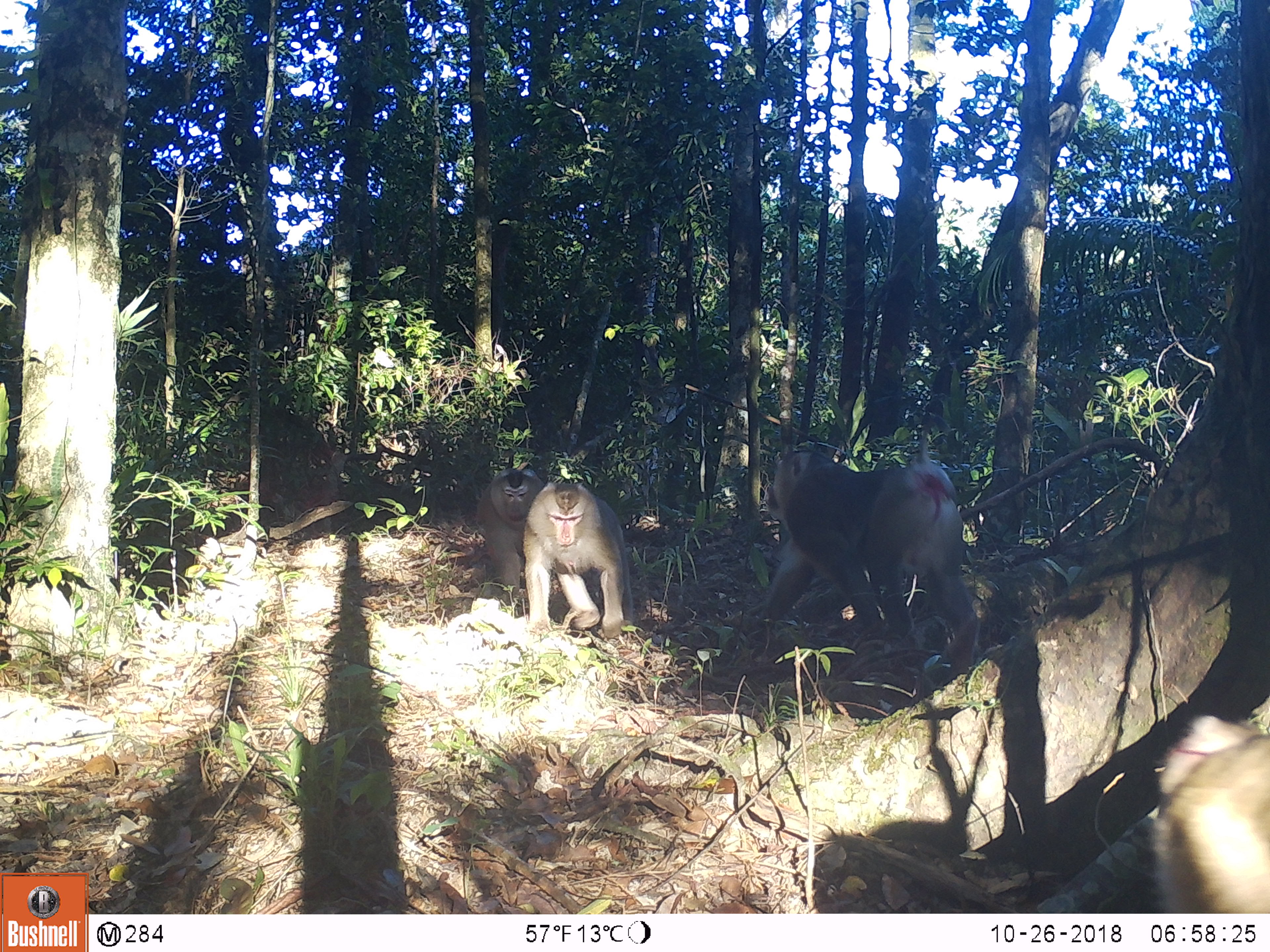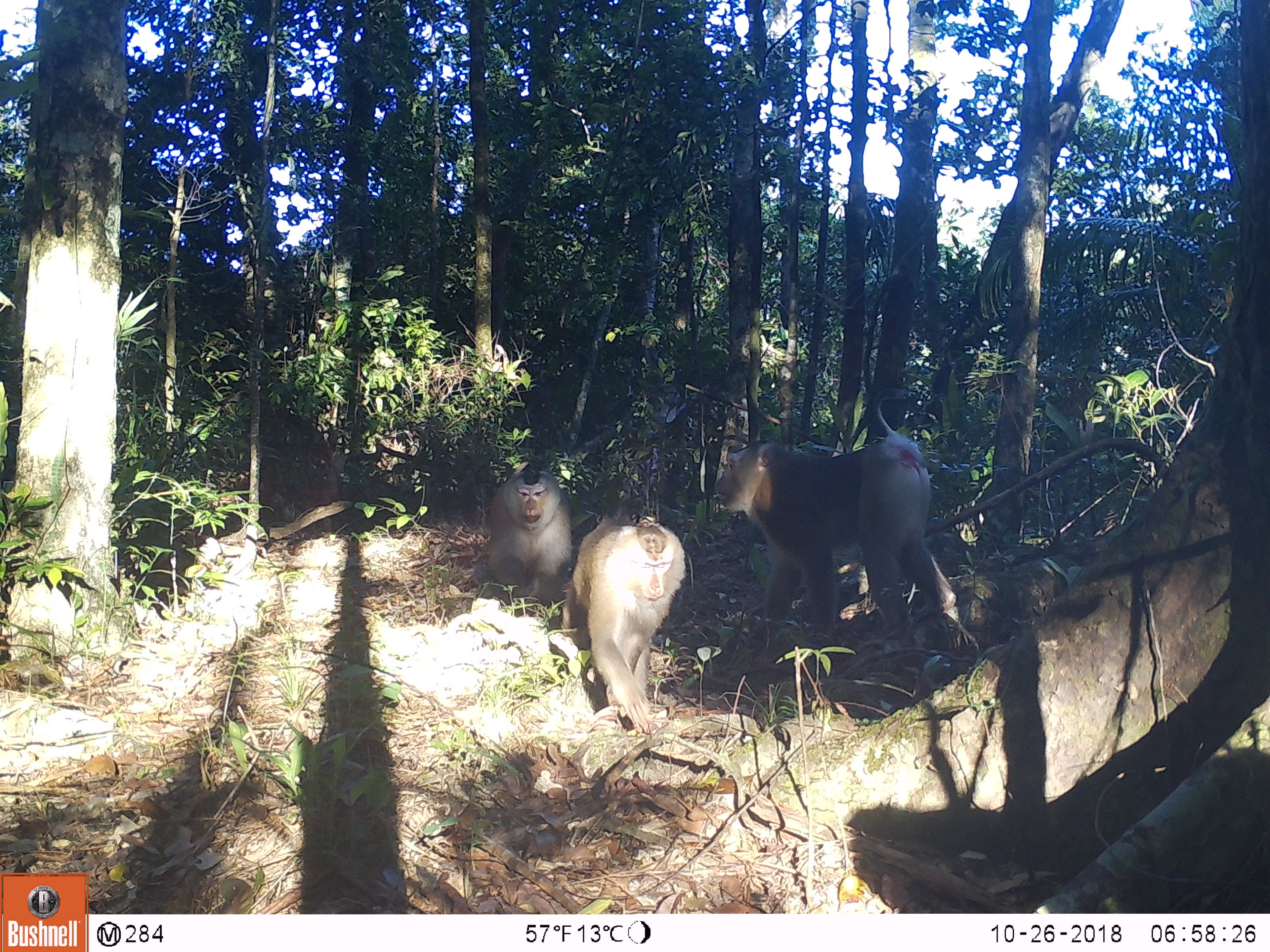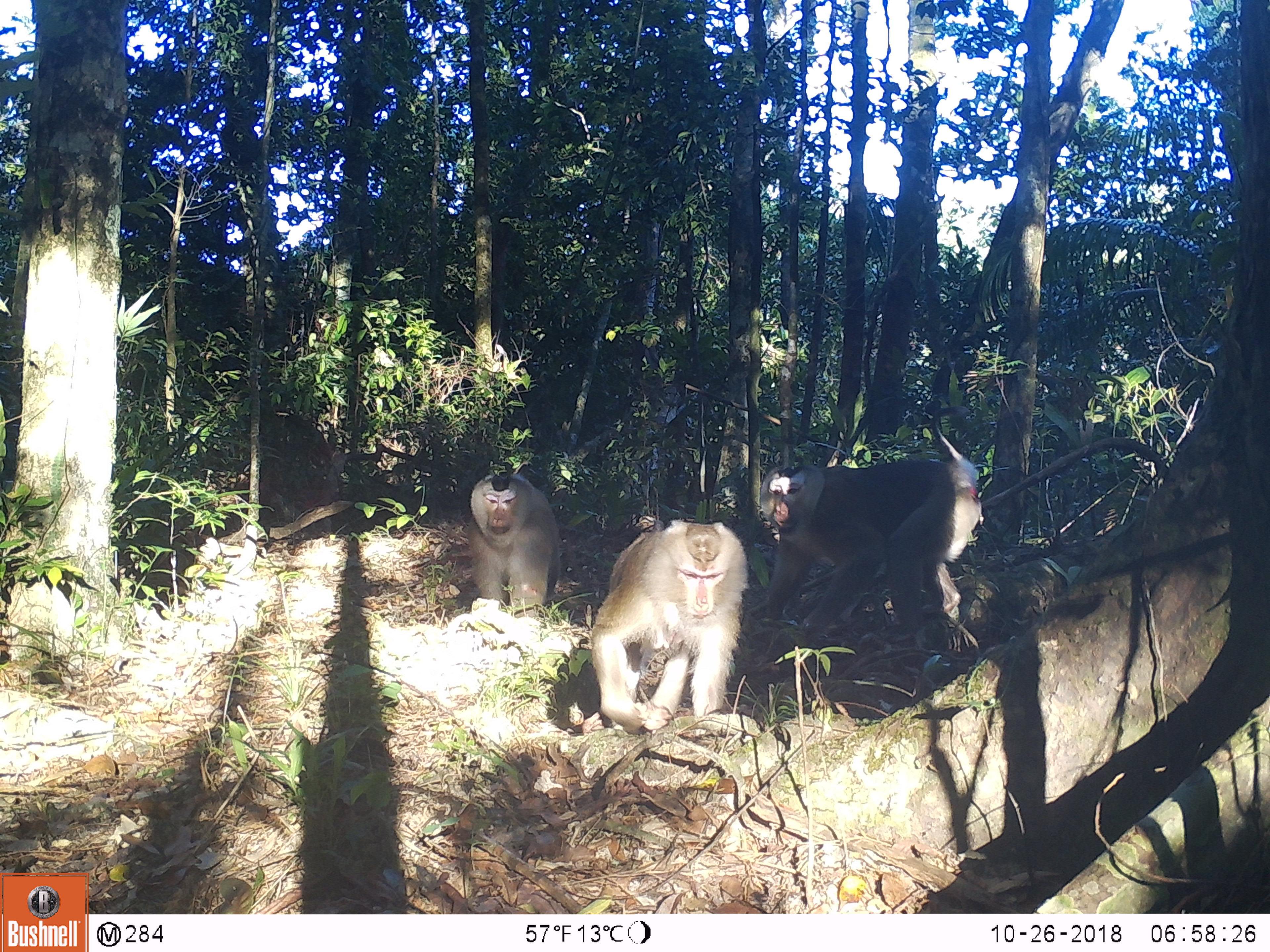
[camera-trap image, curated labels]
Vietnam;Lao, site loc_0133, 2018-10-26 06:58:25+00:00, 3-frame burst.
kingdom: Animalia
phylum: Chordata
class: Mammalia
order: Primates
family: Cercopithecidae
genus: Macaca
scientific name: Macaca nemestrina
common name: pig-tailed macaque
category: pig tailed macaque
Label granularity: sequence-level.